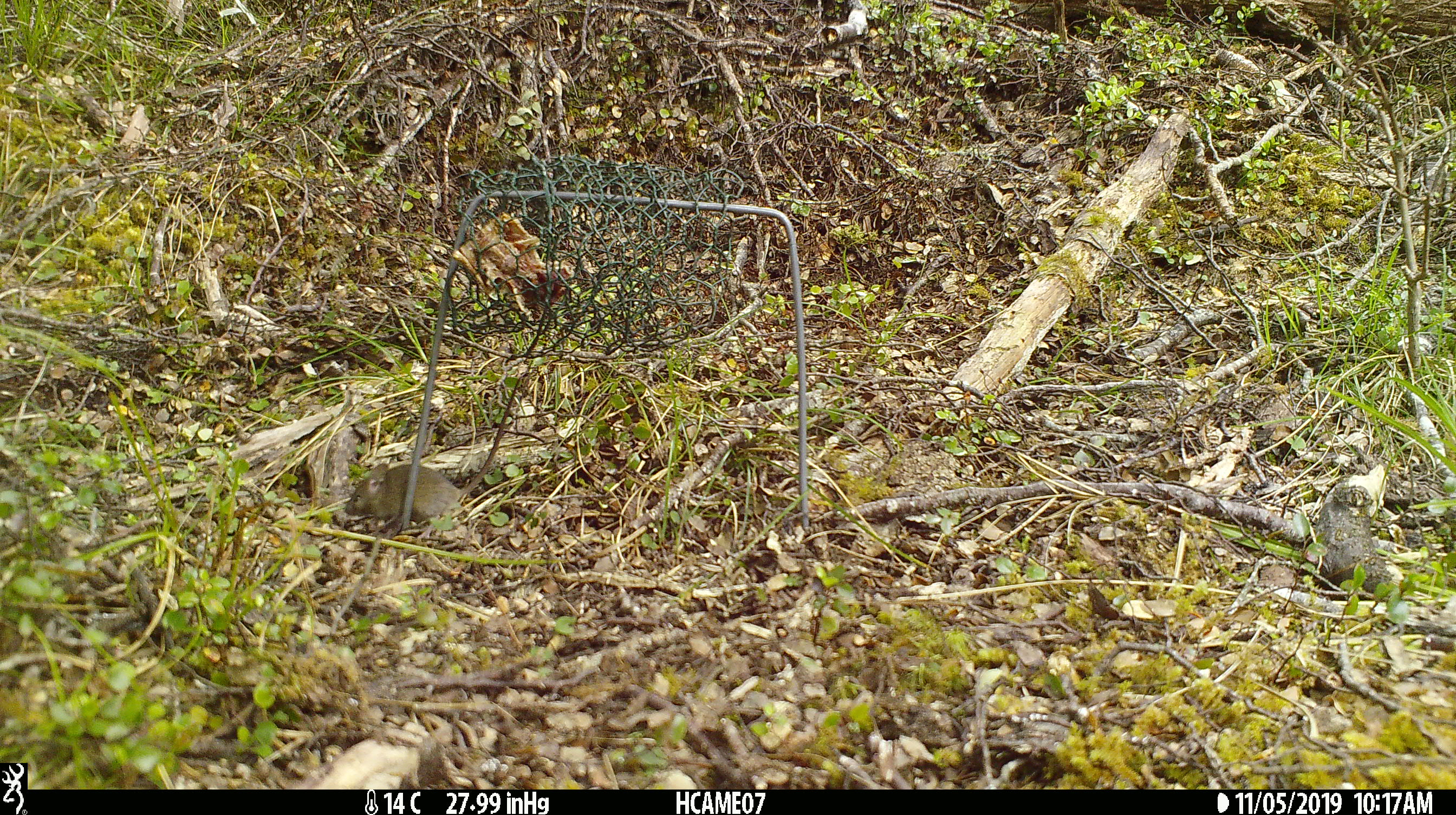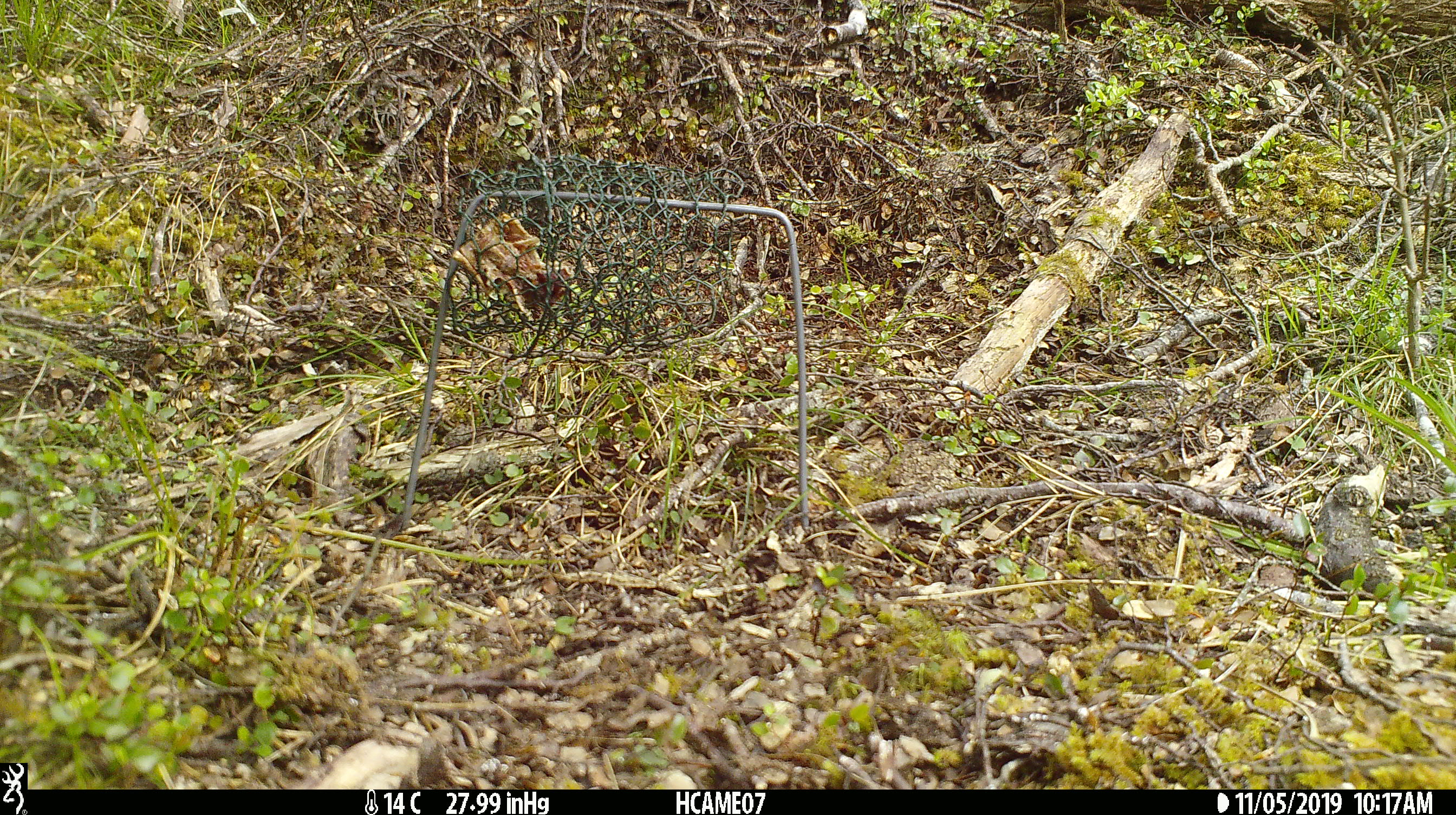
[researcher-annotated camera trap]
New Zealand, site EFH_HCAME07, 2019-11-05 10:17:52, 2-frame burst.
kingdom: Animalia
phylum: Chordata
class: Mammalia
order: Rodentia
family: Muridae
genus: Mus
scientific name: Mus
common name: mouse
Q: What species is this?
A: Mouse (Mus).